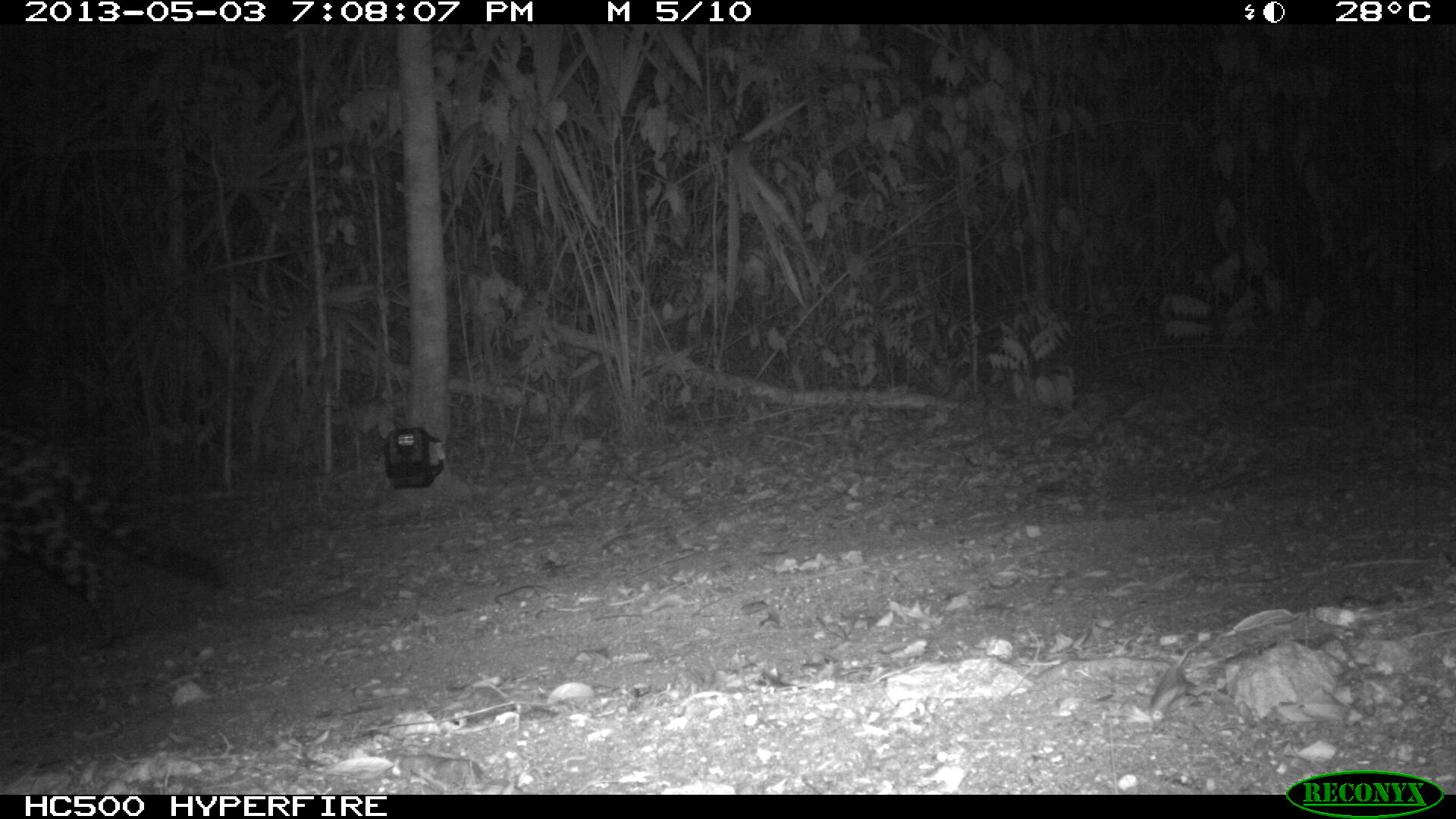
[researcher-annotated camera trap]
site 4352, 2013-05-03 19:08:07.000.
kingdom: Animalia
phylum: Chordata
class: Mammalia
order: Carnivora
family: Felidae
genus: Panthera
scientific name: Panthera onca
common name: jaguar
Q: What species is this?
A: Panthera onca (jaguar).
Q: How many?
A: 1.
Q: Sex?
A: Male.